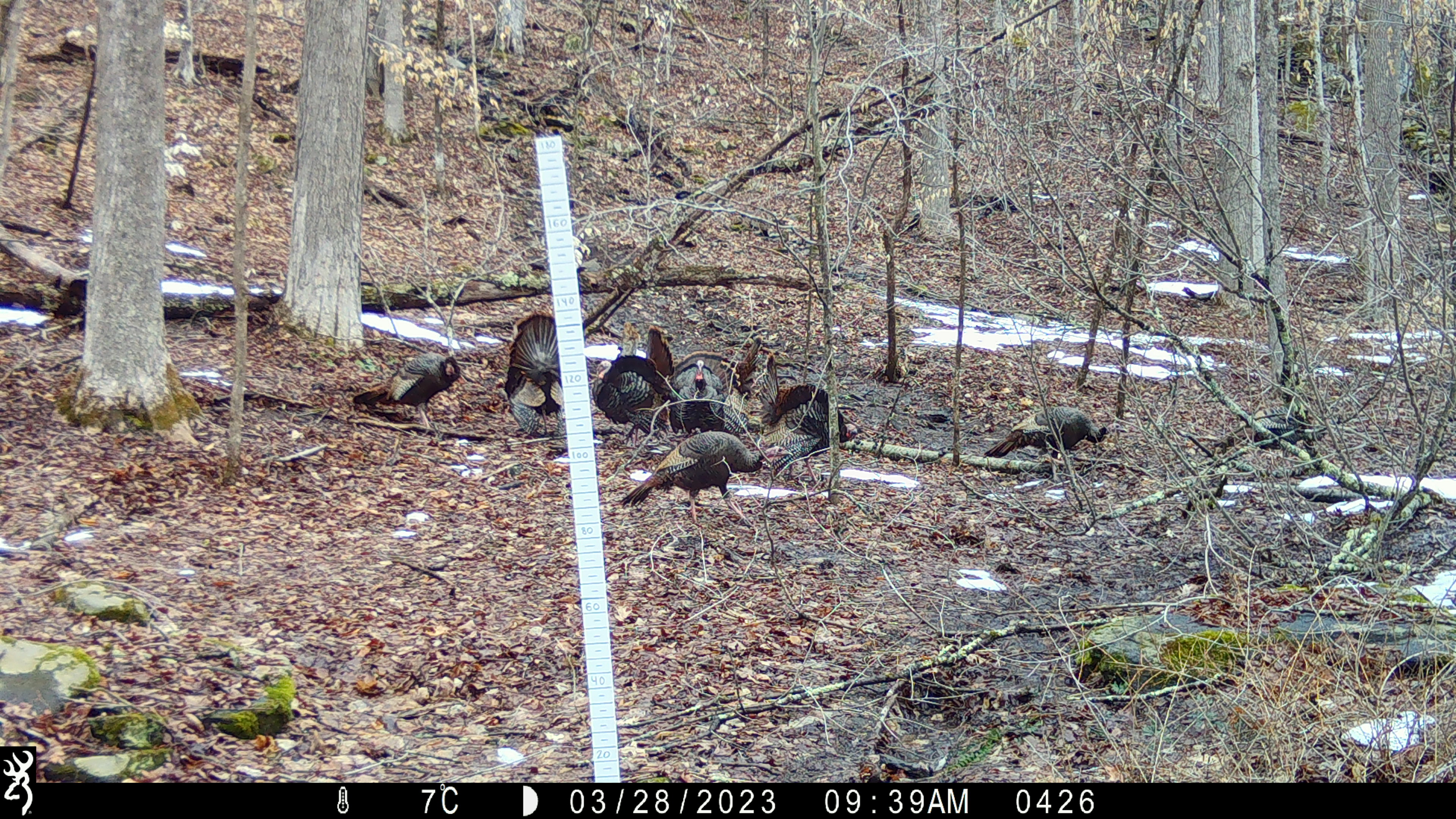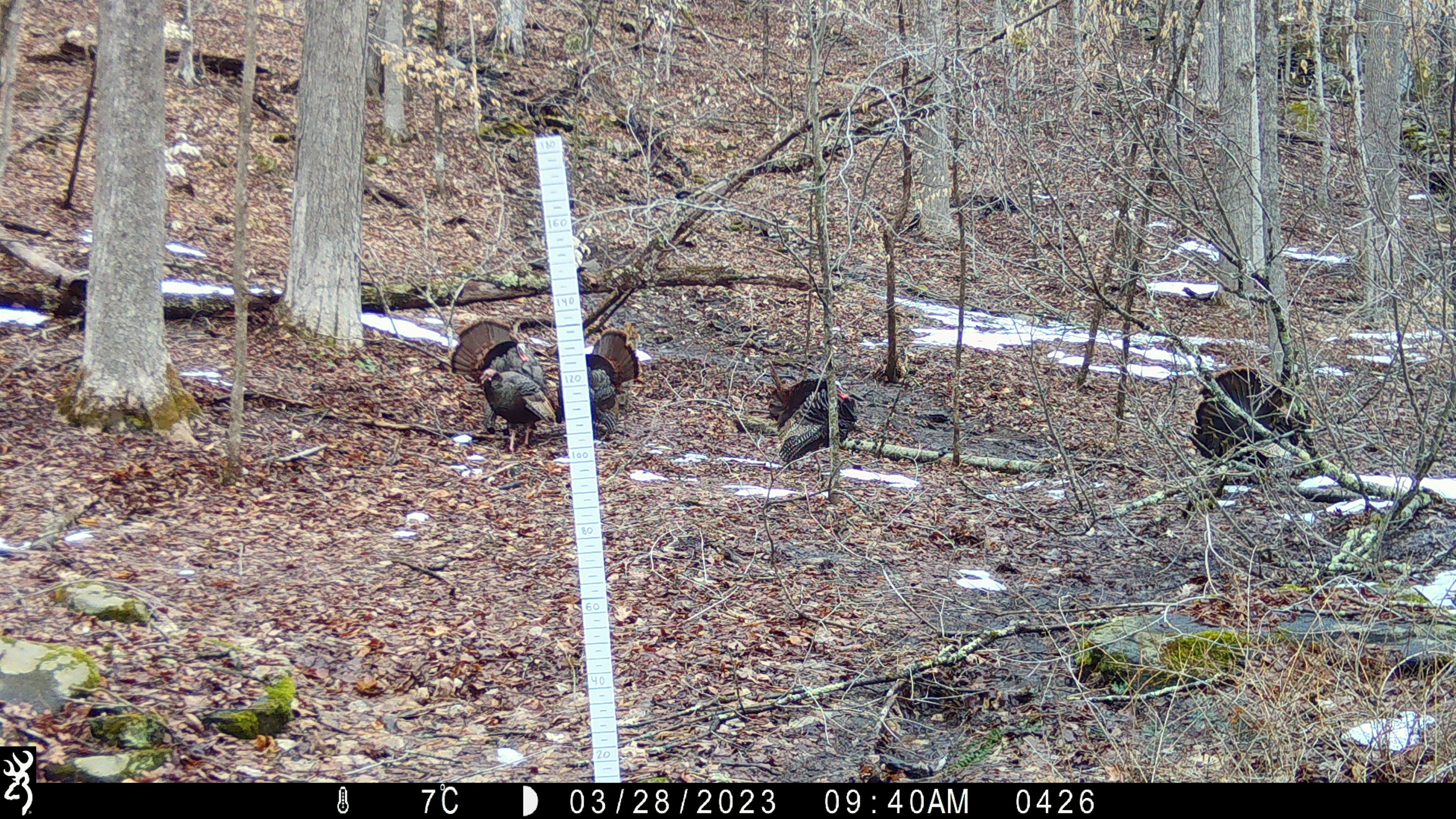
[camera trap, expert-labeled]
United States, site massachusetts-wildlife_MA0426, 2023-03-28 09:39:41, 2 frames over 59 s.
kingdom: Animalia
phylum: Chordata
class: Aves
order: Galliformes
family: Phasianidae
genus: Meleagris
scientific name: Meleagris gallopavo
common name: wild turkey